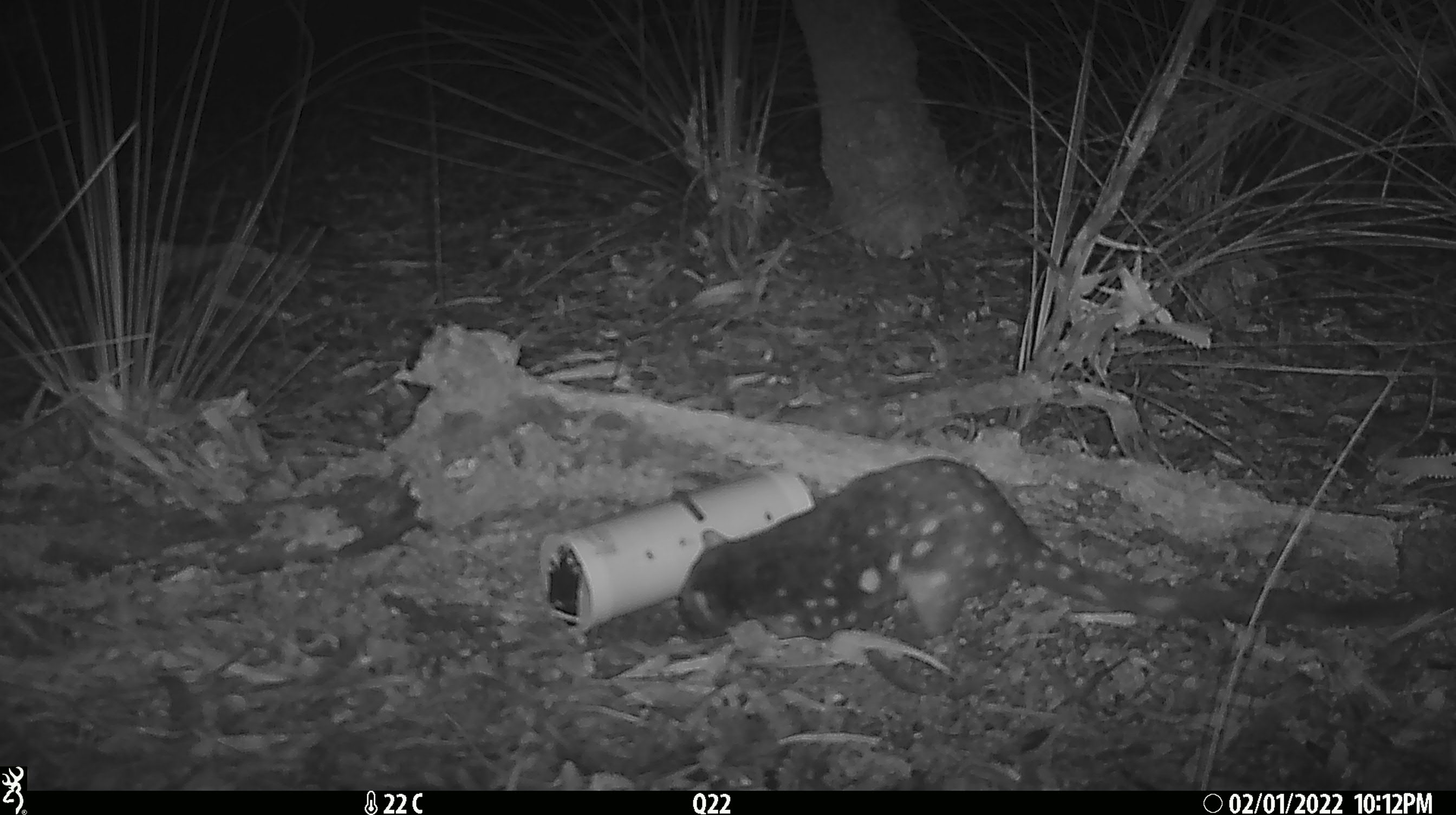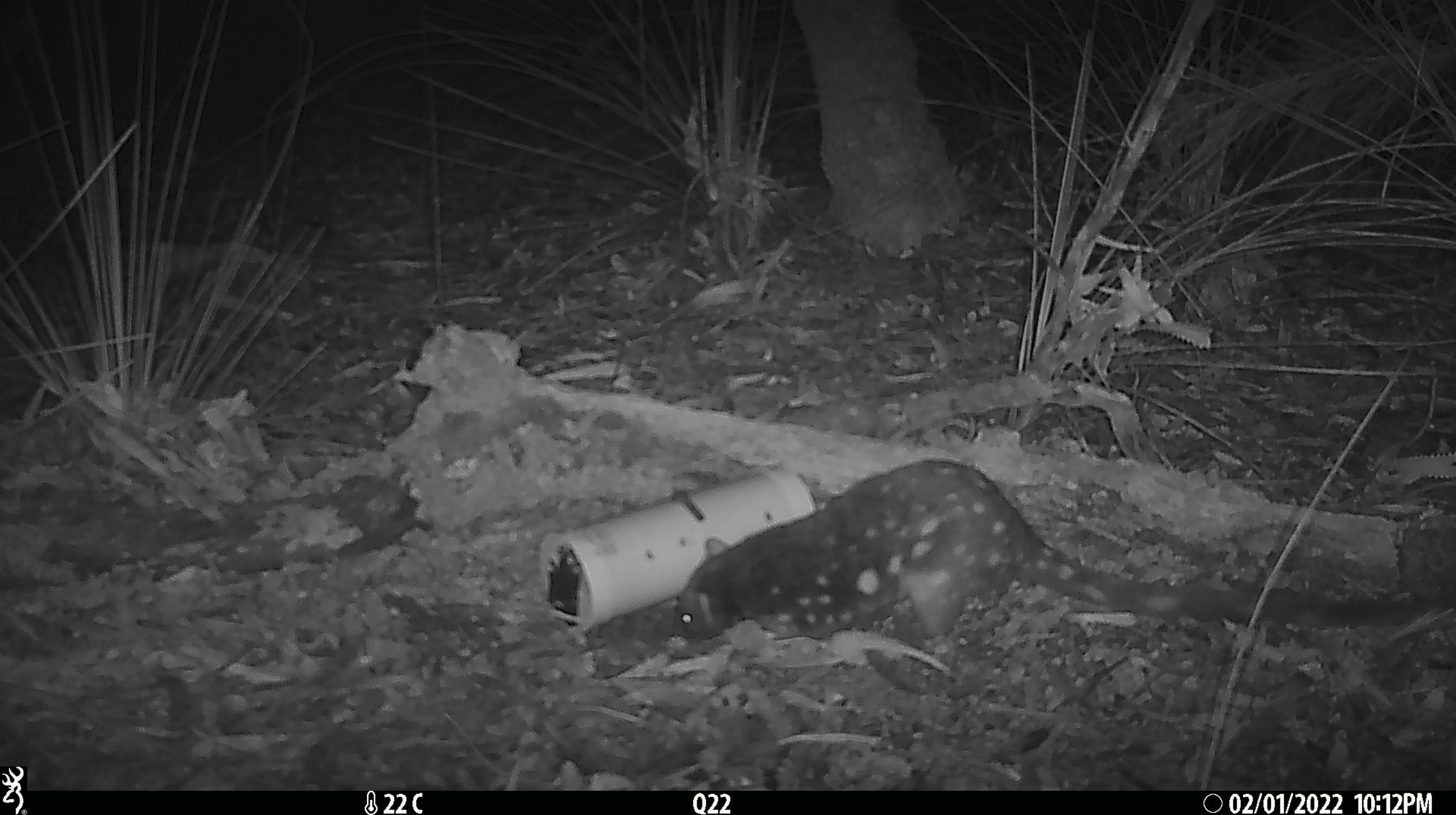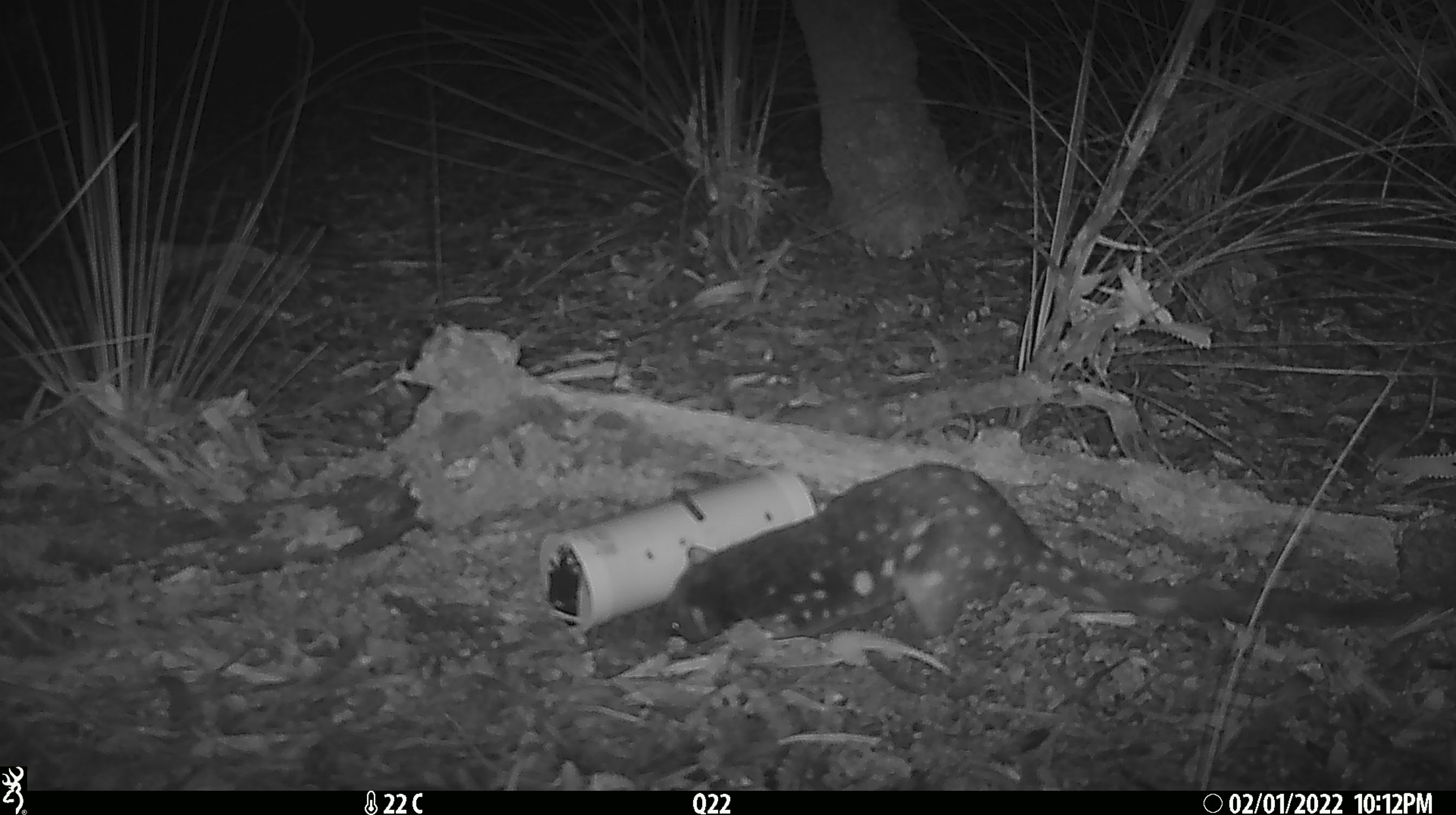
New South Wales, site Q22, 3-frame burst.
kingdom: Animalia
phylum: Chordata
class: Mammalia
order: Dasyuromorphia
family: Dasyuridae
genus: Dasyurus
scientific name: Dasyurus maculatus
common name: spotted-tailed quoll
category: quoll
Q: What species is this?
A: Quoll (spotted-tailed quoll) (Dasyurus maculatus).